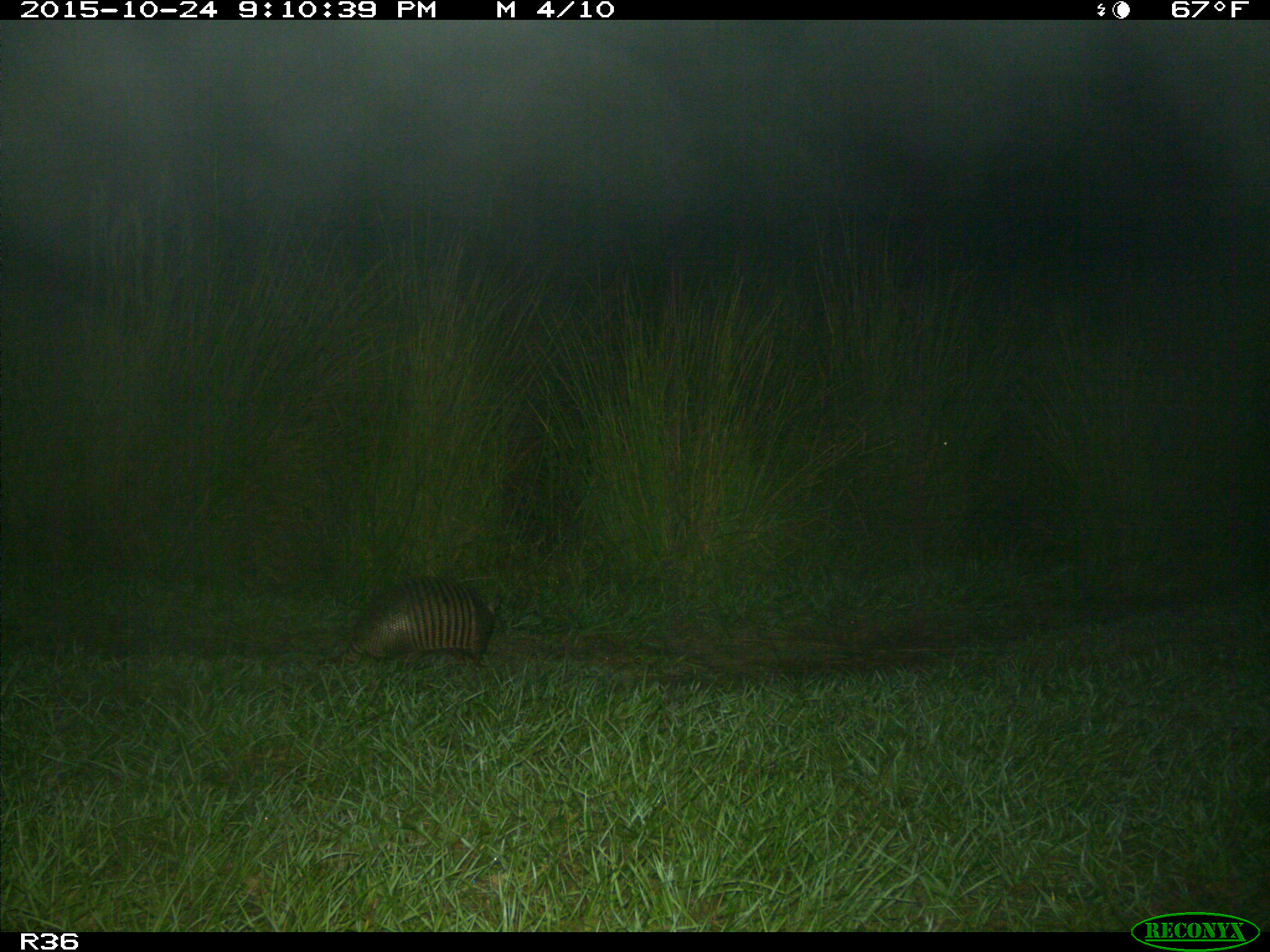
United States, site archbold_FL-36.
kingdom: Animalia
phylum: Chordata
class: Mammalia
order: Cingulata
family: Dasypodidae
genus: Dasypus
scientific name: Dasypus novemcinctus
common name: nine-banded armadillo